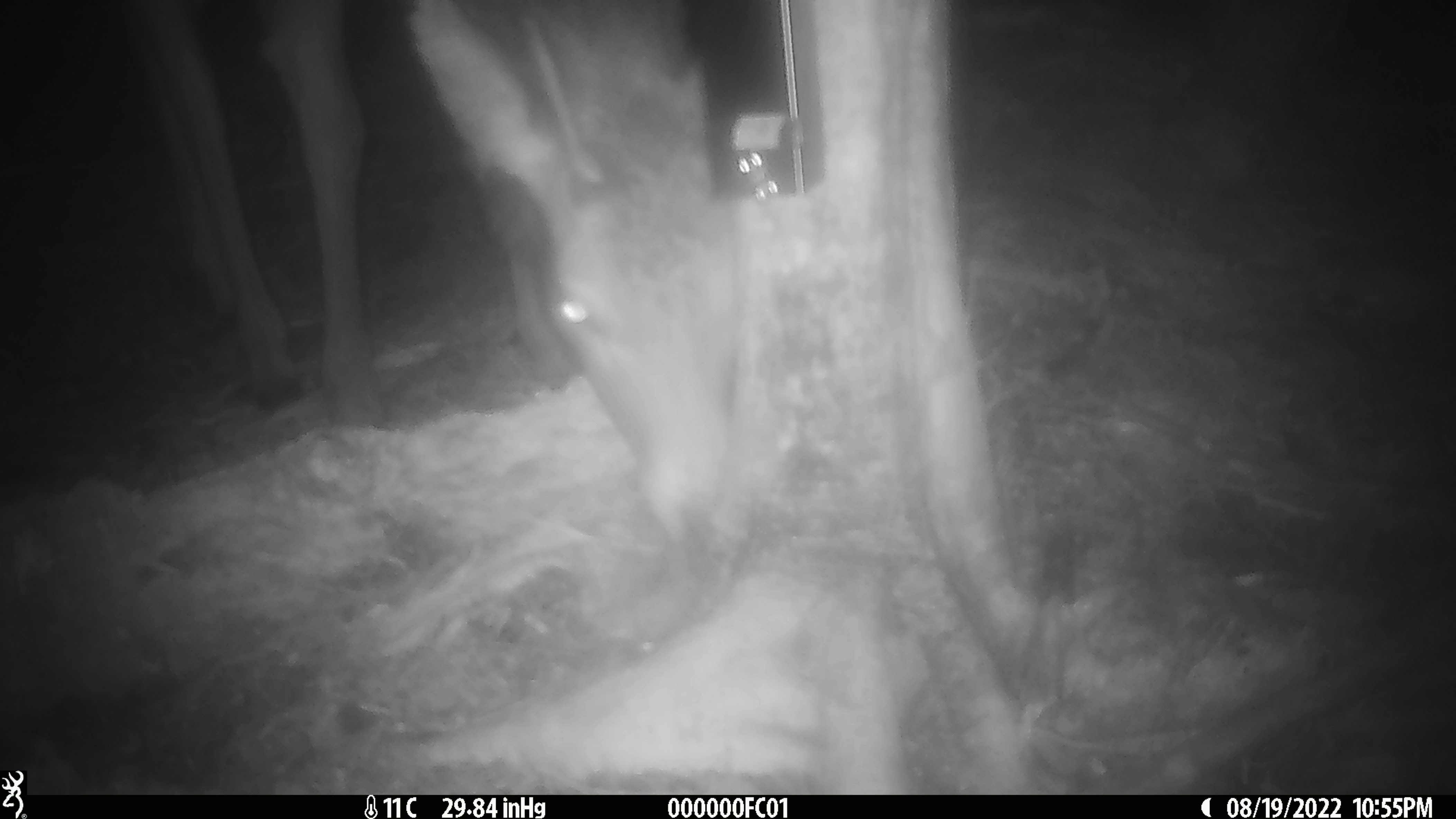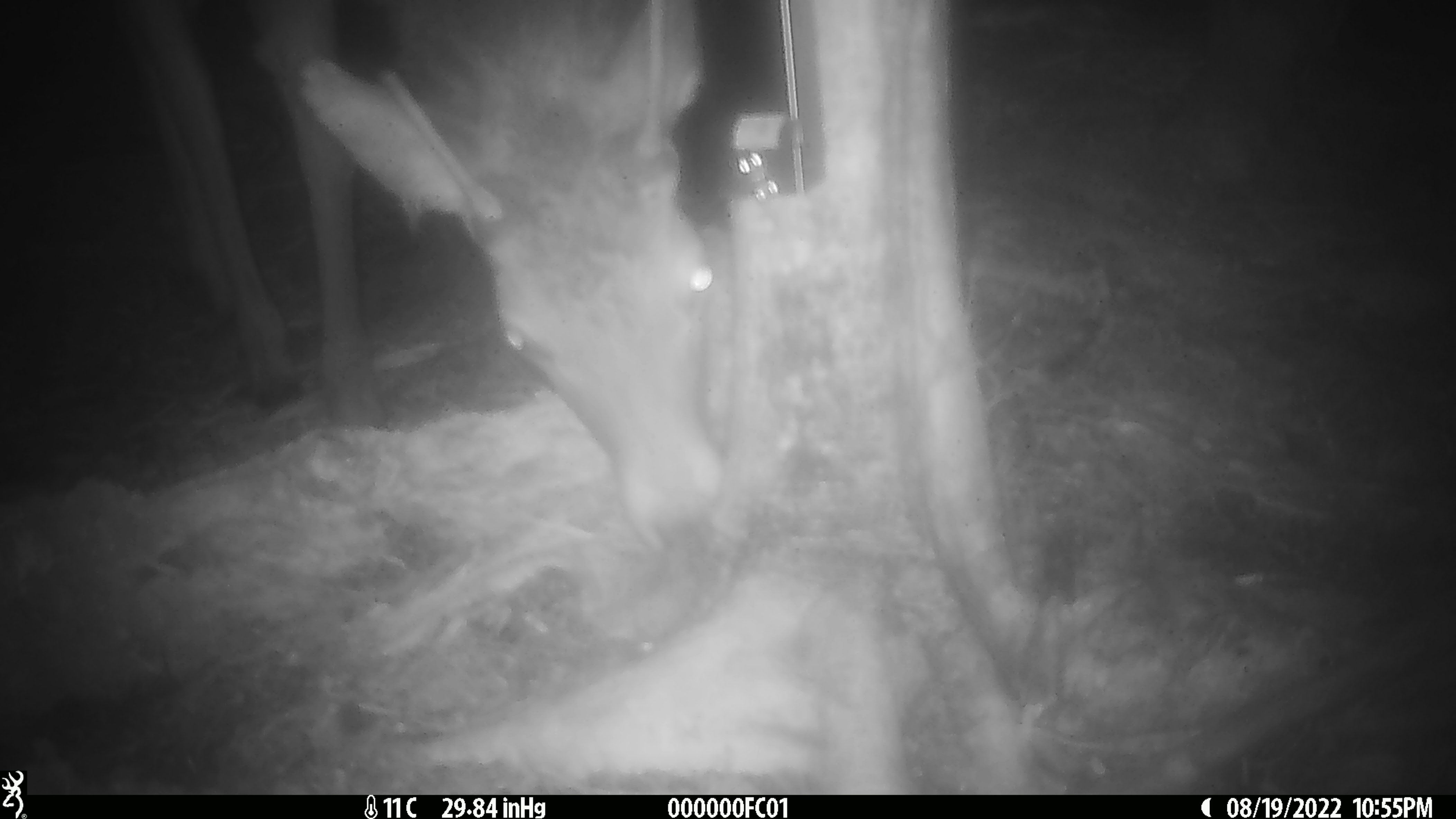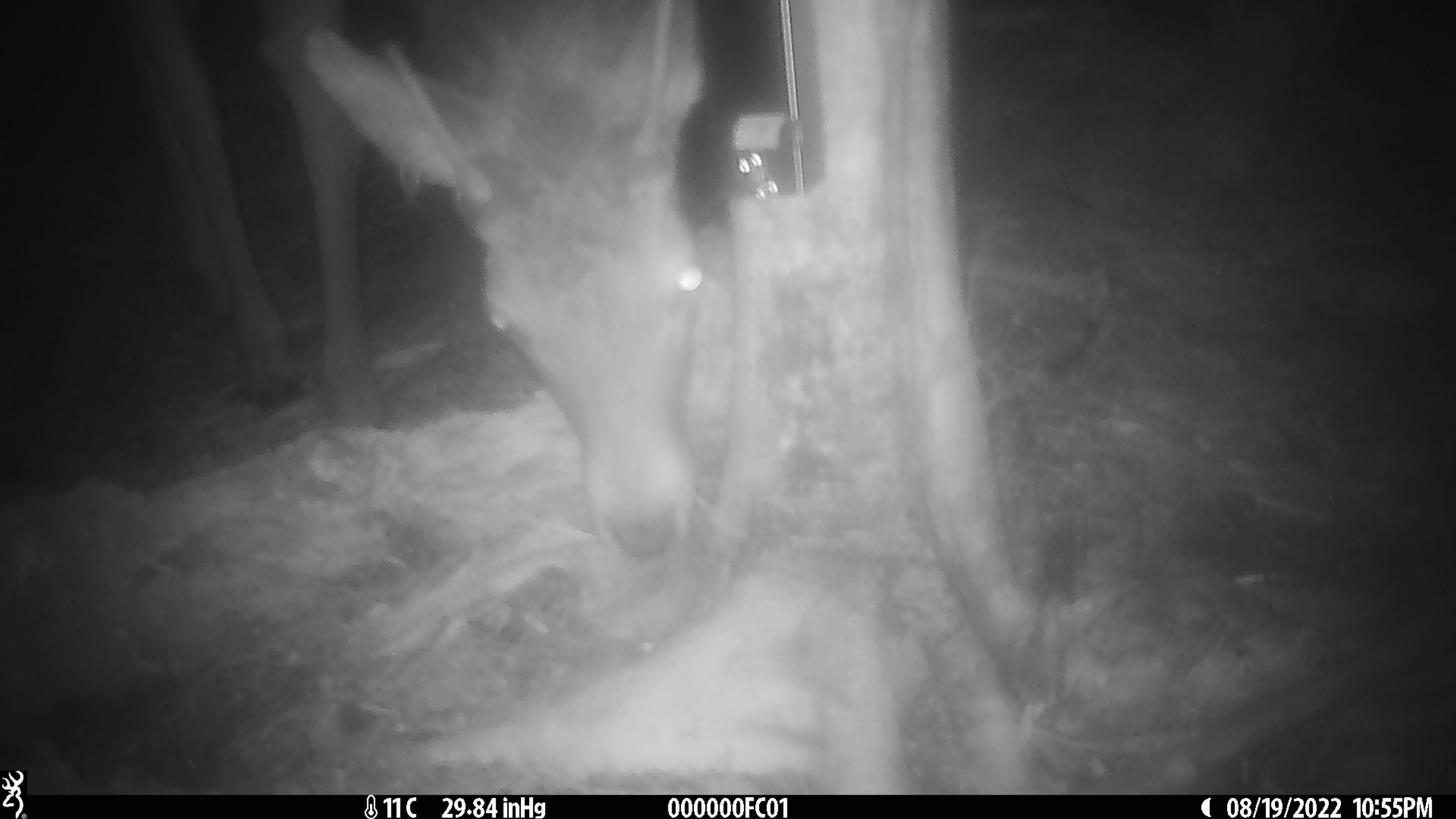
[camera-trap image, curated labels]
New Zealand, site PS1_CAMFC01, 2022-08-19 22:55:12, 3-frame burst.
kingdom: Animalia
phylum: Chordata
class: Mammalia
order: Artiodactyla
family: Cervidae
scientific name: Cervidae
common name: deer